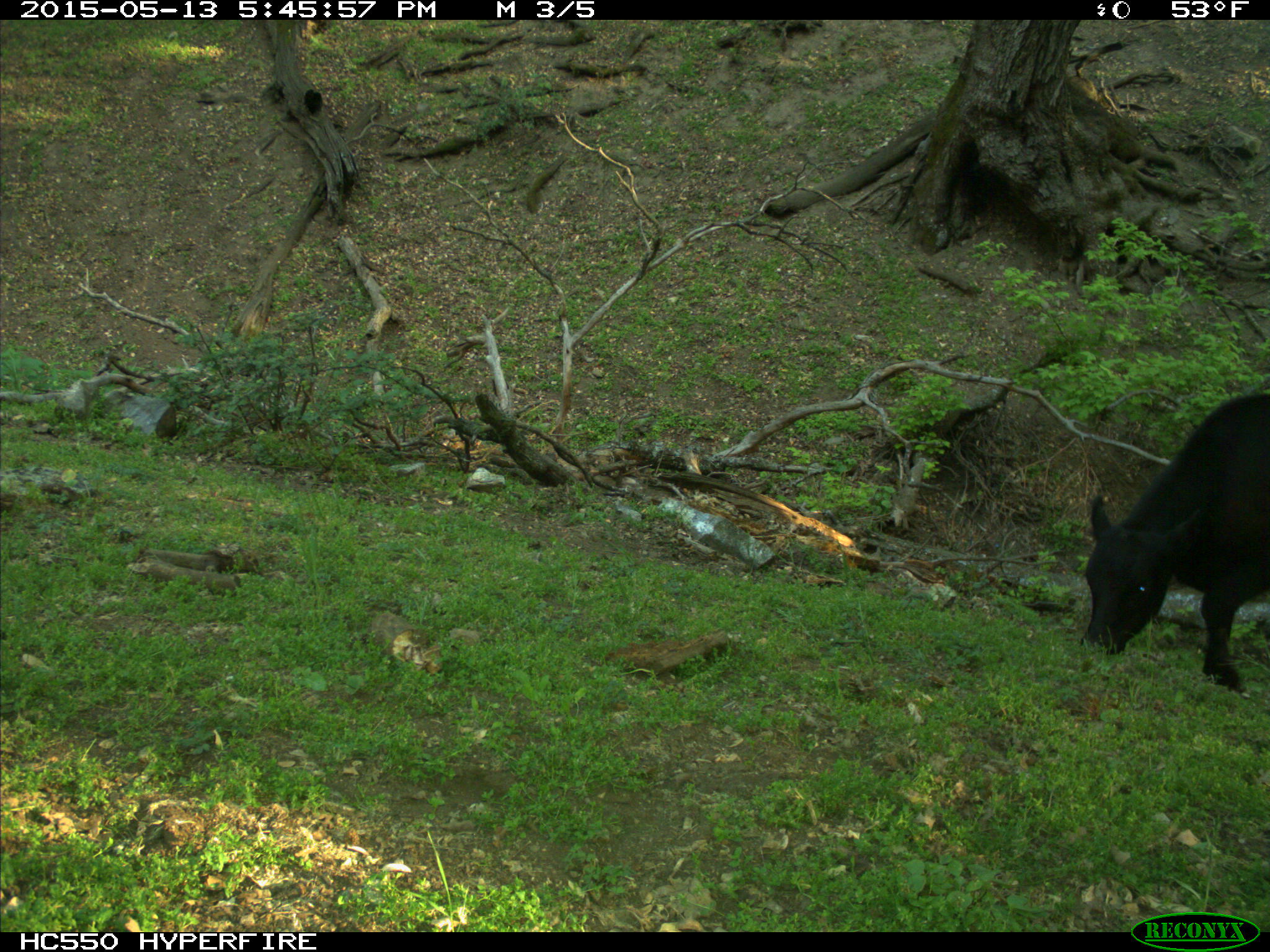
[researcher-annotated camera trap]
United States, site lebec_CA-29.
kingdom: Animalia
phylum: Chordata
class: Mammalia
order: Artiodactyla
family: Bovidae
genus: Bos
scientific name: Bos taurus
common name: domestic cow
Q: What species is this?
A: Bos taurus (domestic cow).